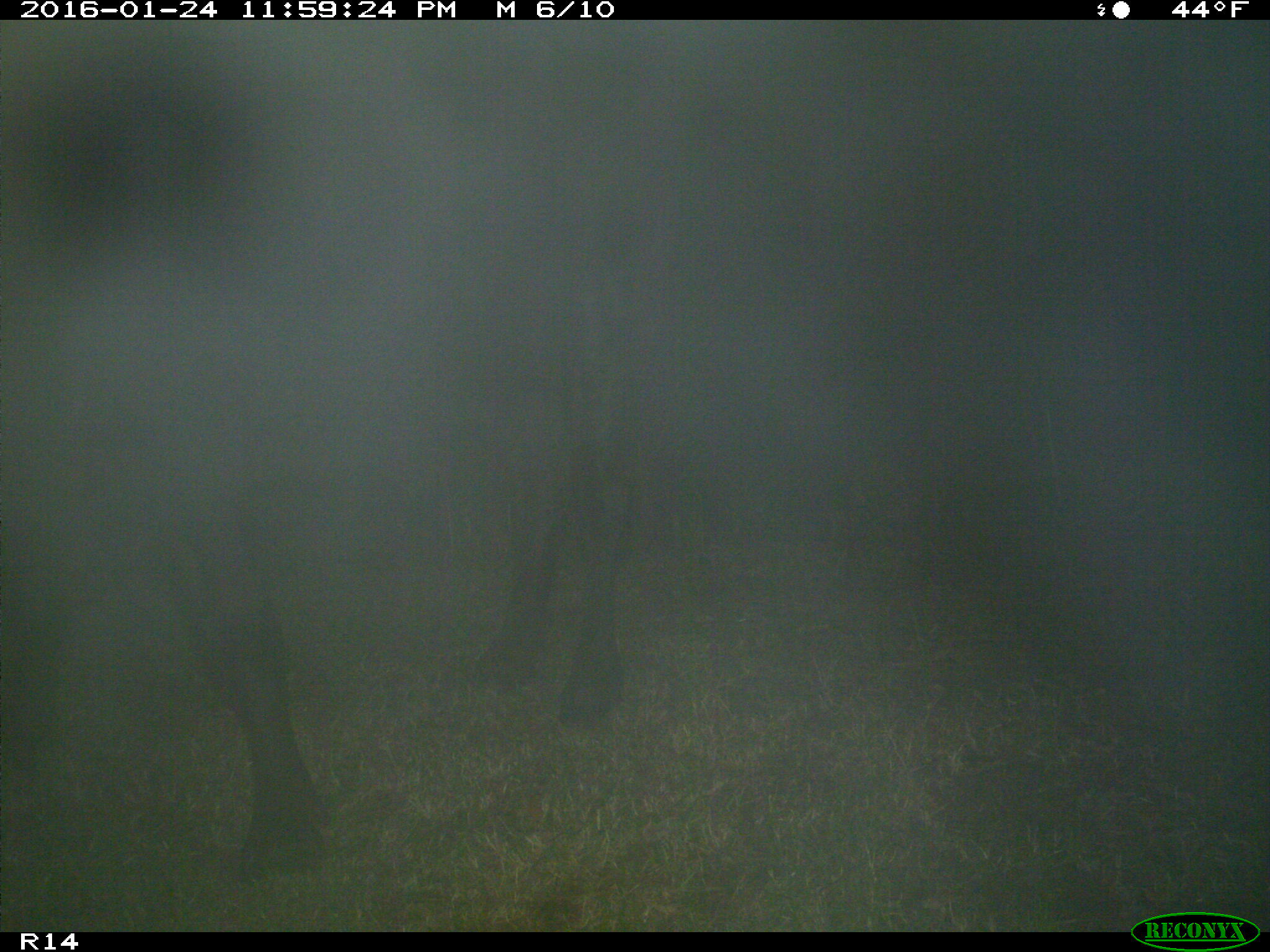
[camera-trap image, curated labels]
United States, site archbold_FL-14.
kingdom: Animalia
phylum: Chordata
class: Mammalia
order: Artiodactyla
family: Bovidae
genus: Bos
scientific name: Bos taurus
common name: domestic cow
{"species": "Bos taurus (domestic cow)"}